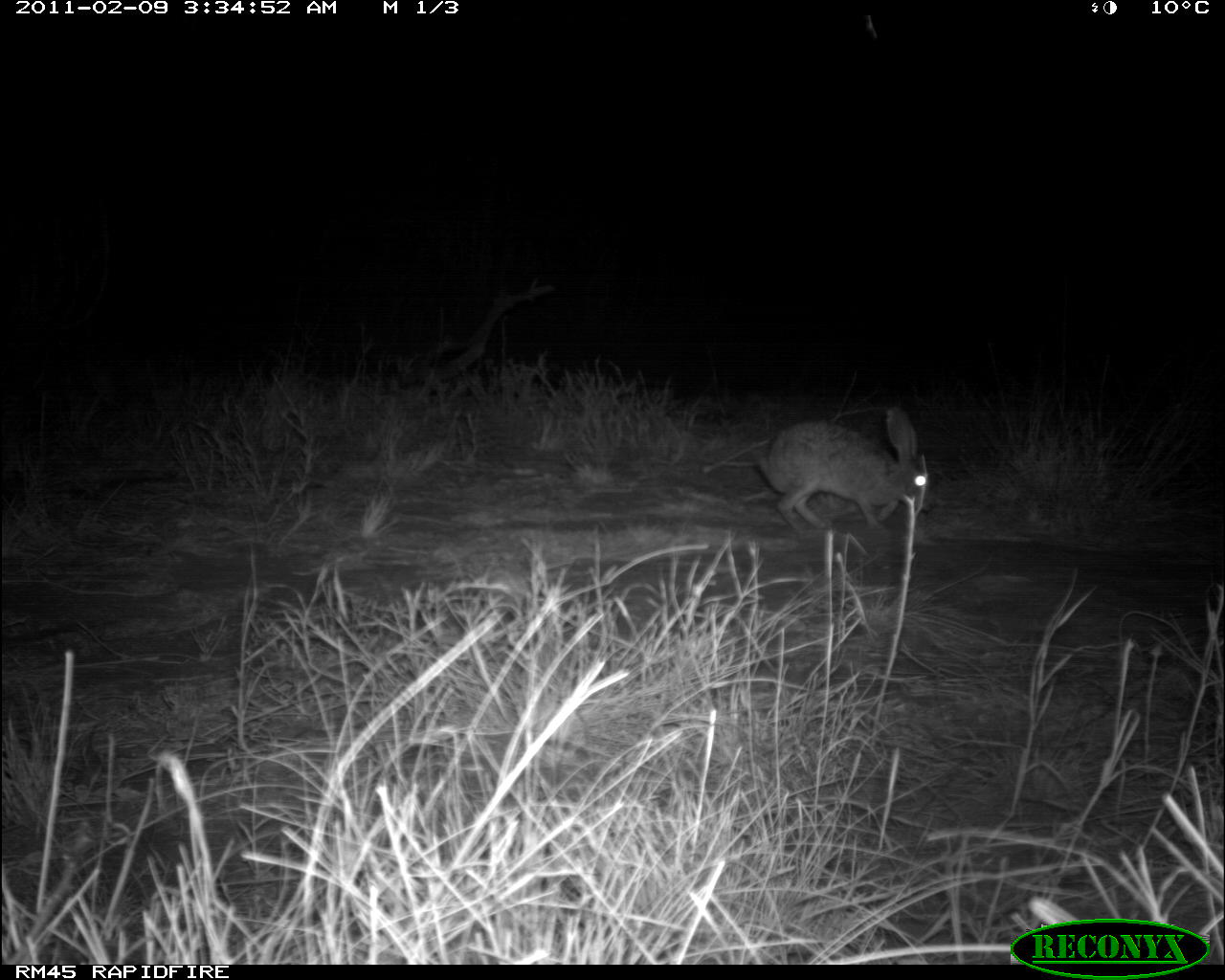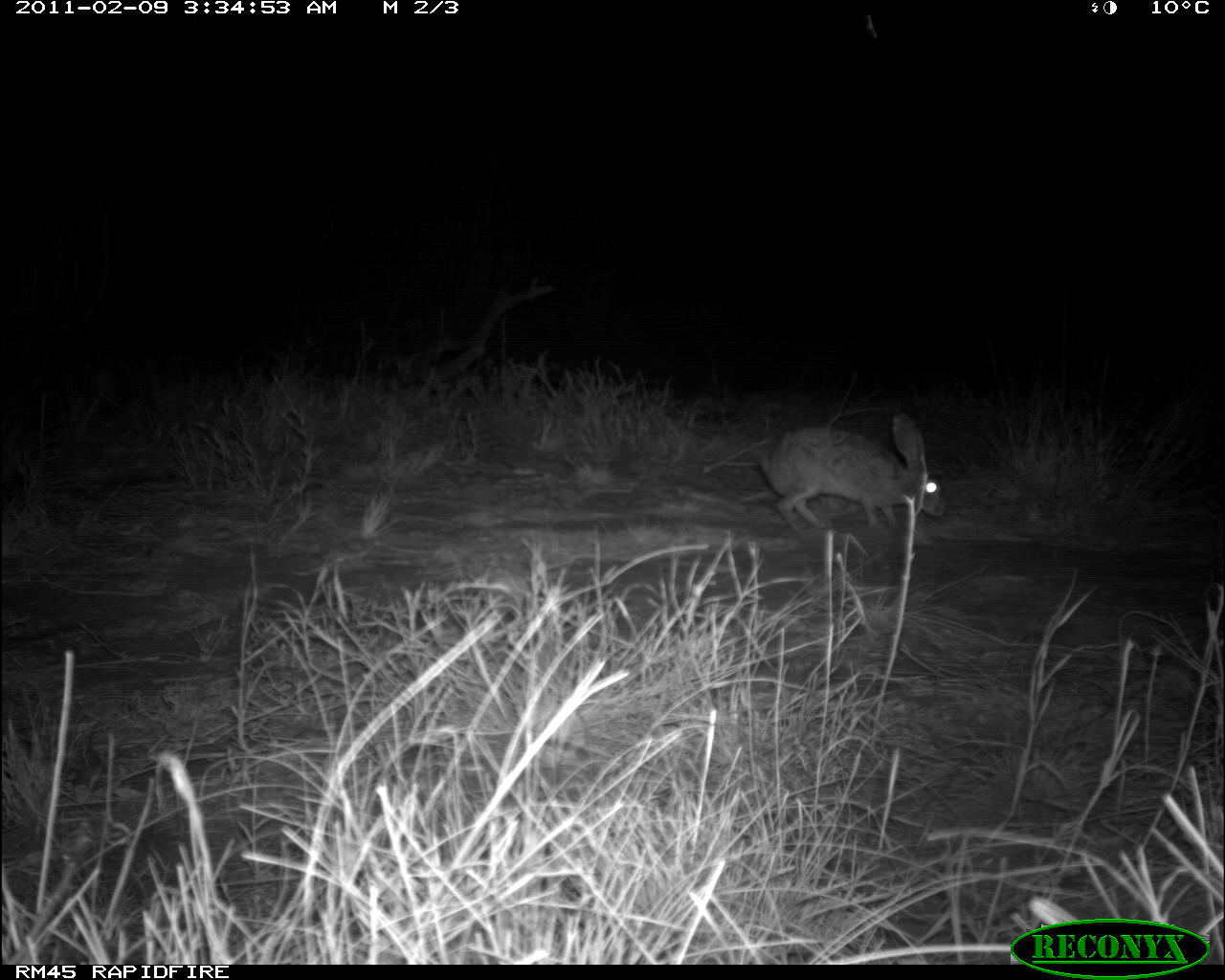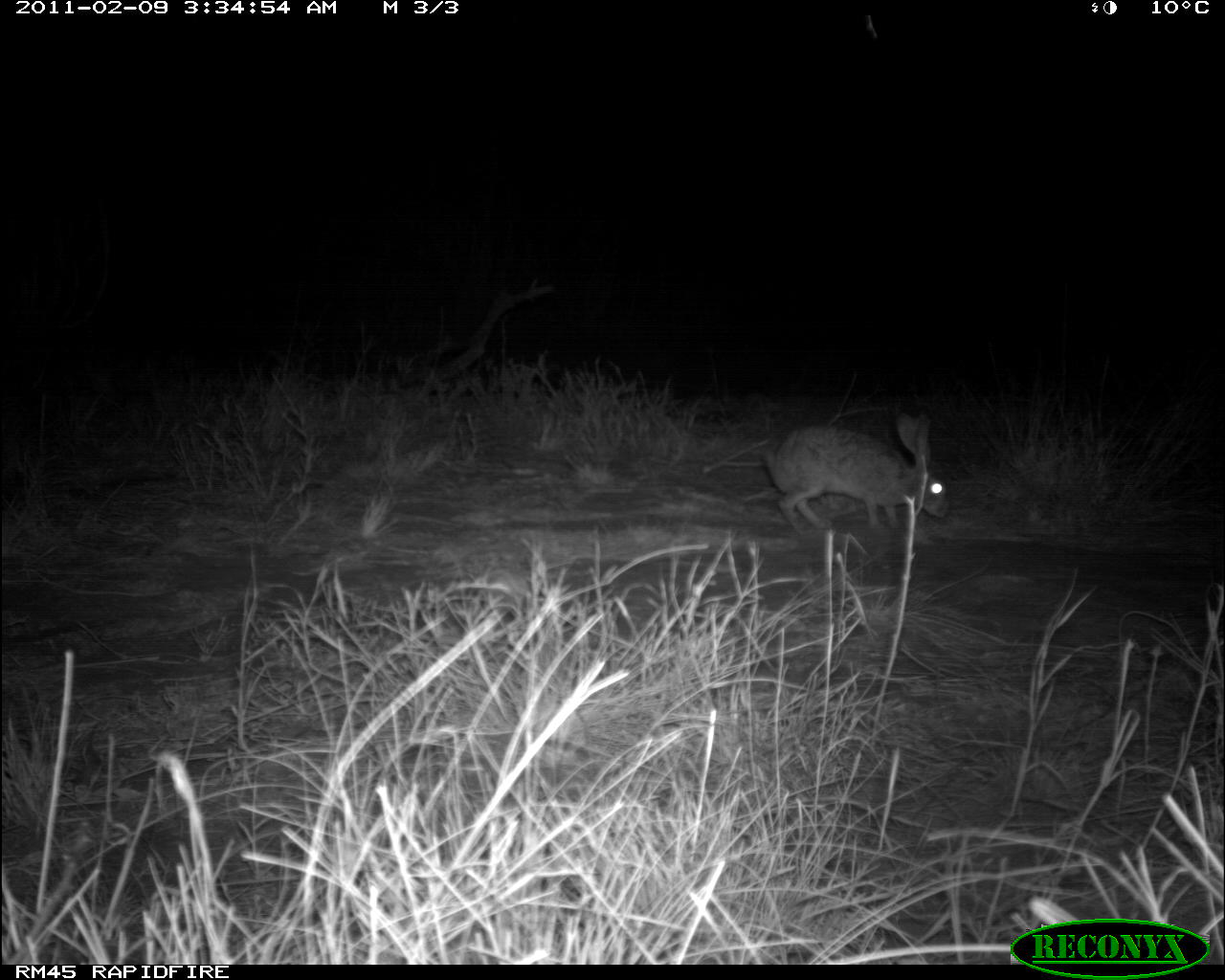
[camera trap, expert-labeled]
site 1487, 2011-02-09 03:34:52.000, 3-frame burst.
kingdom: Animalia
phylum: Chordata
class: Mammalia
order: Lagomorpha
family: Leporidae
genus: Lepus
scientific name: Lepus saxatilis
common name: scrub hare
Lepus saxatilis (scrub hare), count 1.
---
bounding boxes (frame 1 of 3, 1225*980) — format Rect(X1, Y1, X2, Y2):
lepus saxatilis: Rect(756, 406, 928, 530)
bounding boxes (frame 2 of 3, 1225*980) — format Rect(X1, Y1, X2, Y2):
lepus saxatilis: Rect(759, 412, 946, 533)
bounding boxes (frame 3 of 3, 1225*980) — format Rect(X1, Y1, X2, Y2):
lepus saxatilis: Rect(765, 412, 951, 534)